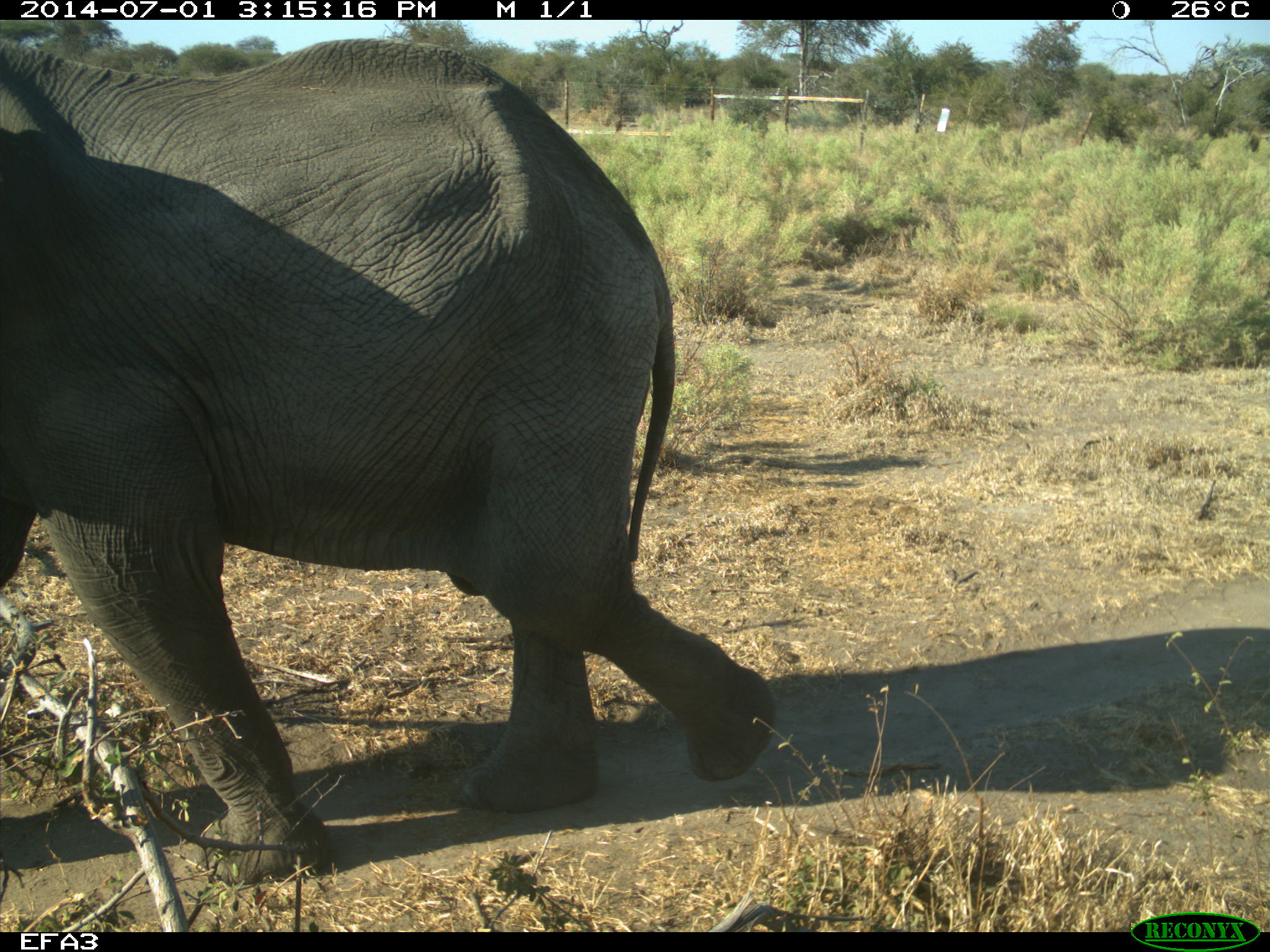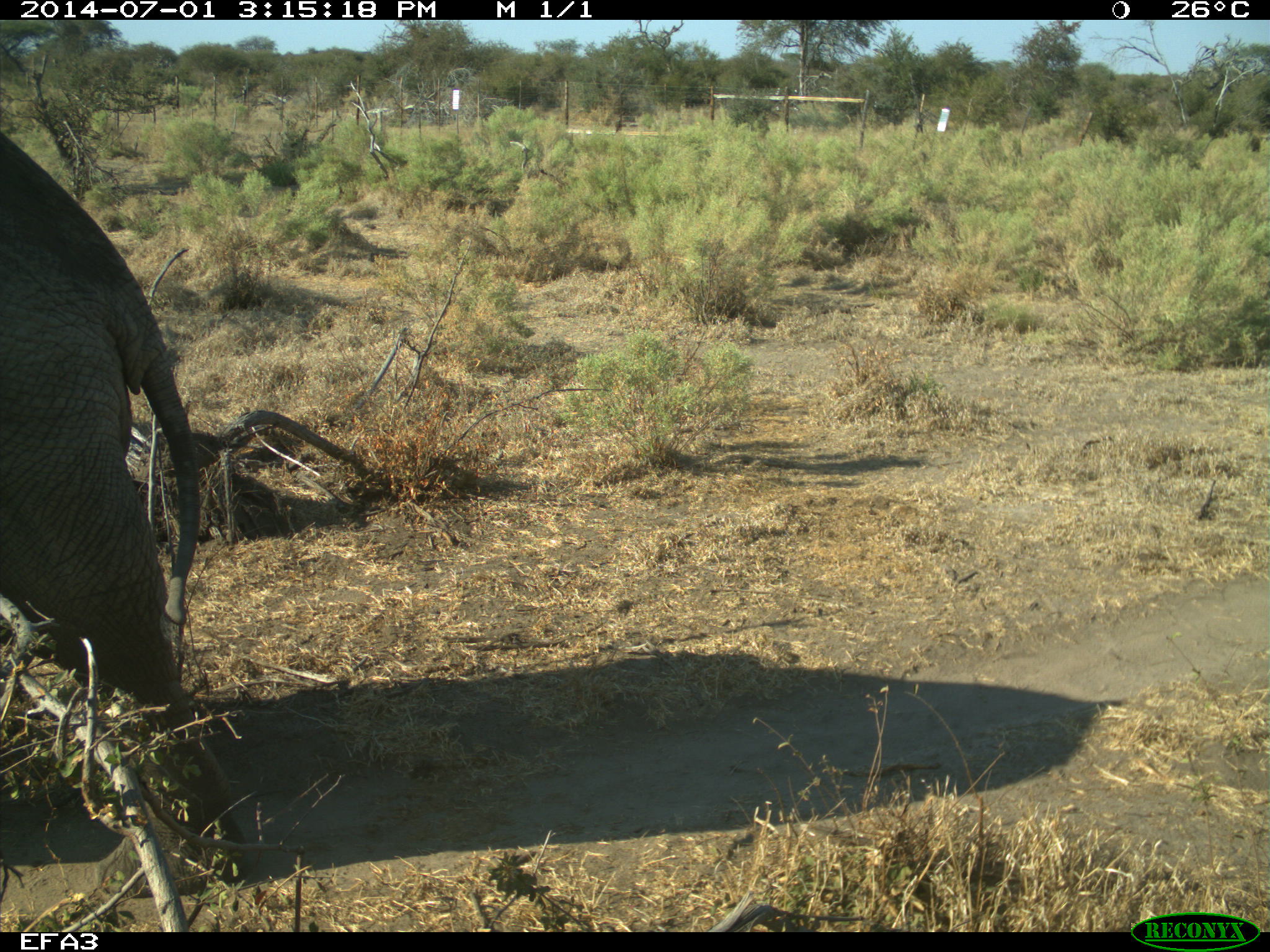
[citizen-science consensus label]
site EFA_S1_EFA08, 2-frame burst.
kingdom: Animalia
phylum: Chordata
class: Mammalia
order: Proboscidea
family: Elephantidae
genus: Loxodonta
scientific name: Loxodonta africana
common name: african bush elephant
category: elephant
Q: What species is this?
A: Elephant (african bush elephant) (Loxodonta africana).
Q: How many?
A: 1.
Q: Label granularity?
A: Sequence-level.